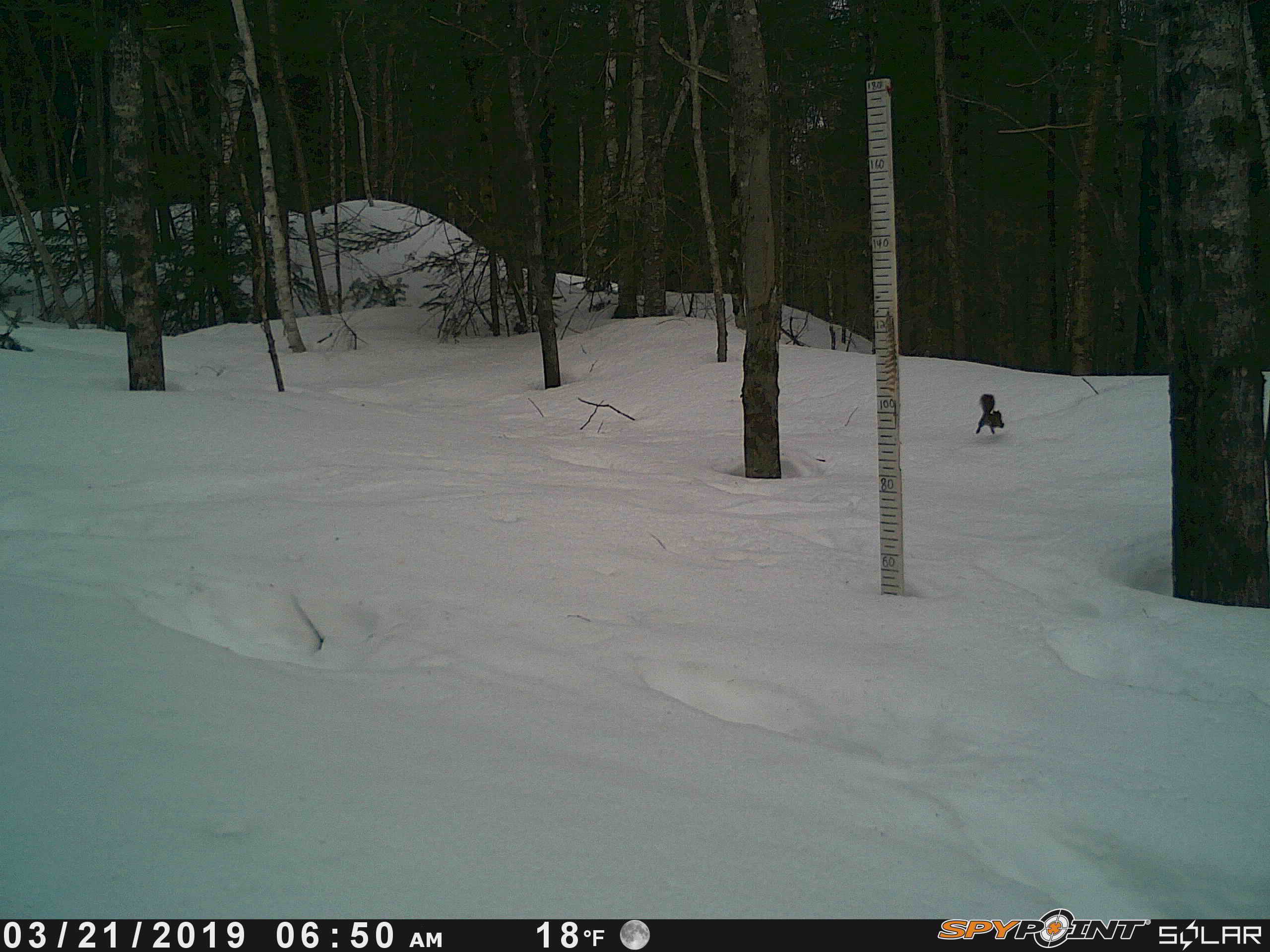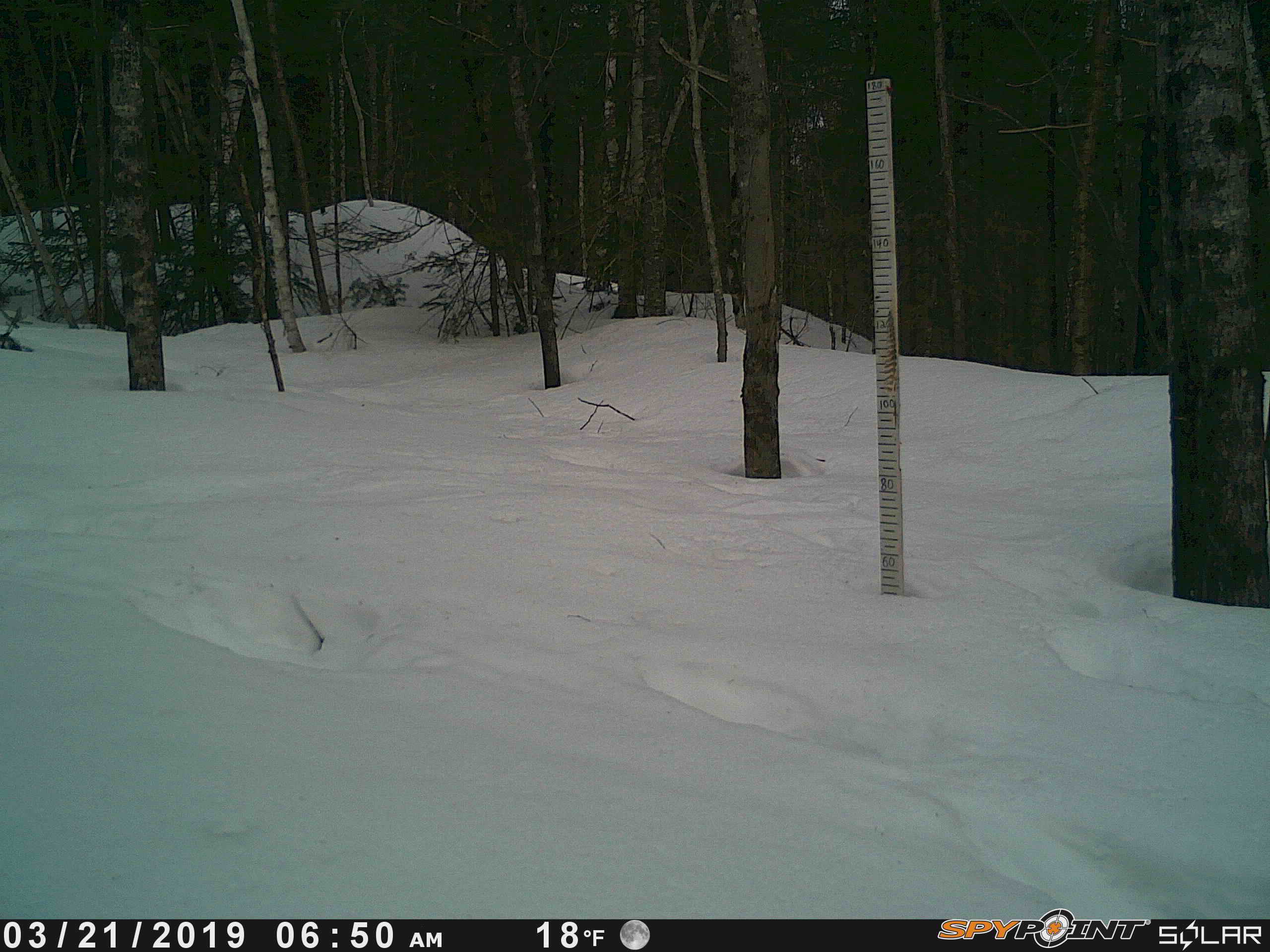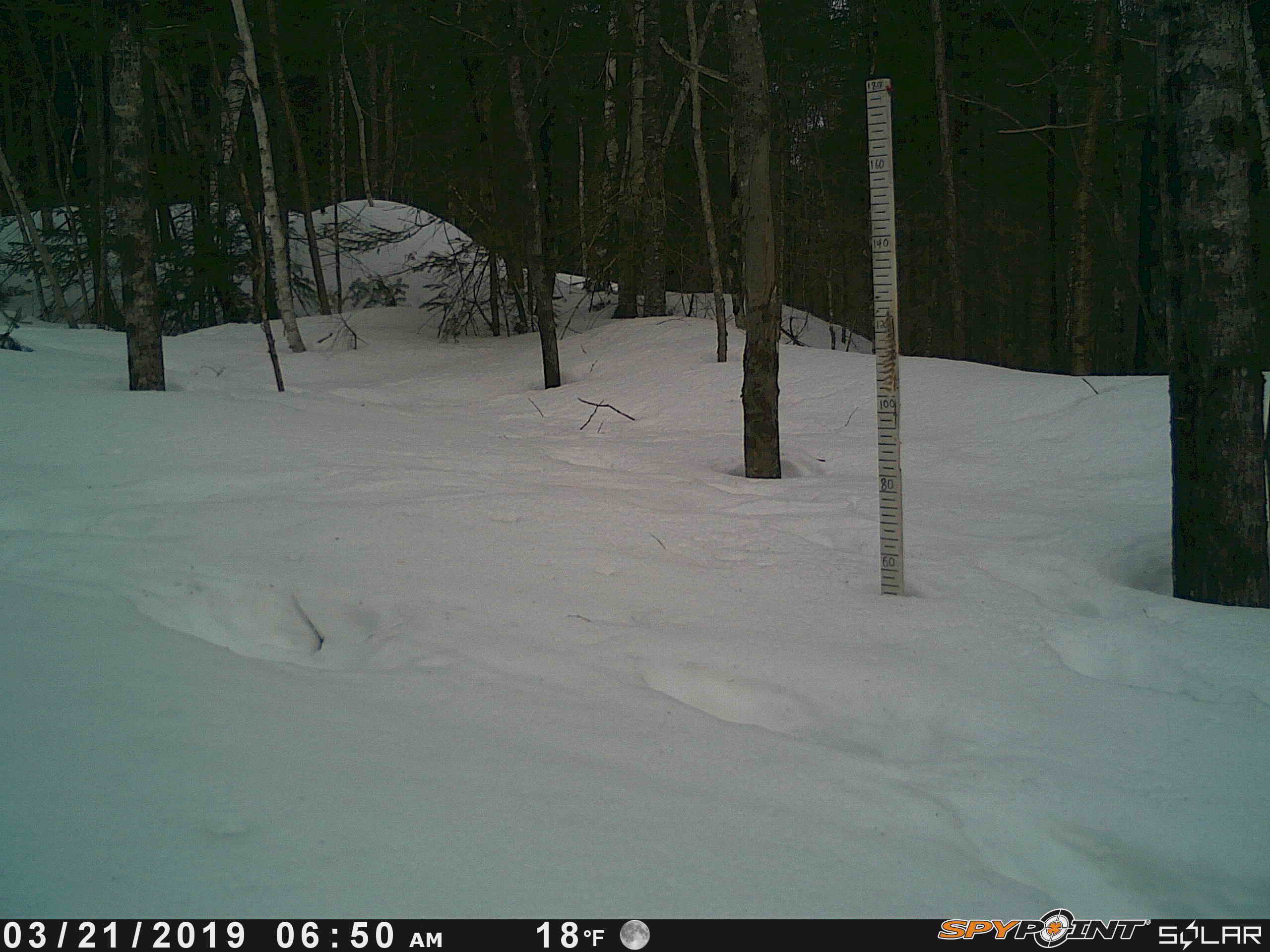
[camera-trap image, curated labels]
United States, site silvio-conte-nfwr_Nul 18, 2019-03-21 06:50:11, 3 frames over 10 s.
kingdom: Animalia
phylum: Chordata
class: Mammalia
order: Rodentia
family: Sciuridae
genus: Tamiasciurus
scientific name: Tamiasciurus hudsonicus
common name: red squirrel